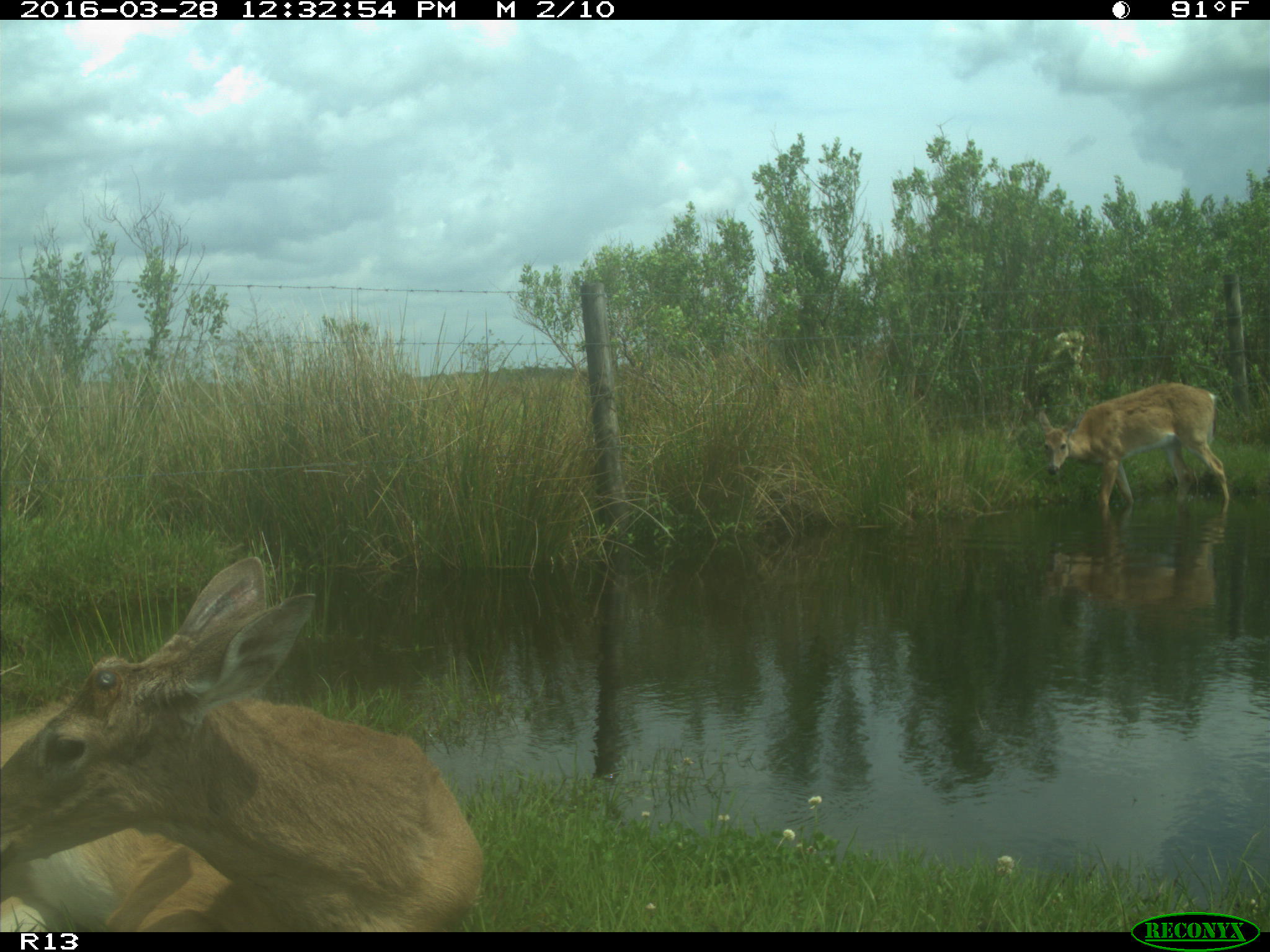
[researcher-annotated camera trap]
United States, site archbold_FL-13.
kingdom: Animalia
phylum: Chordata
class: Mammalia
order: Artiodactyla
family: Cervidae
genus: Odocoileus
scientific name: Odocoileus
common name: deer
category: unidentified deer